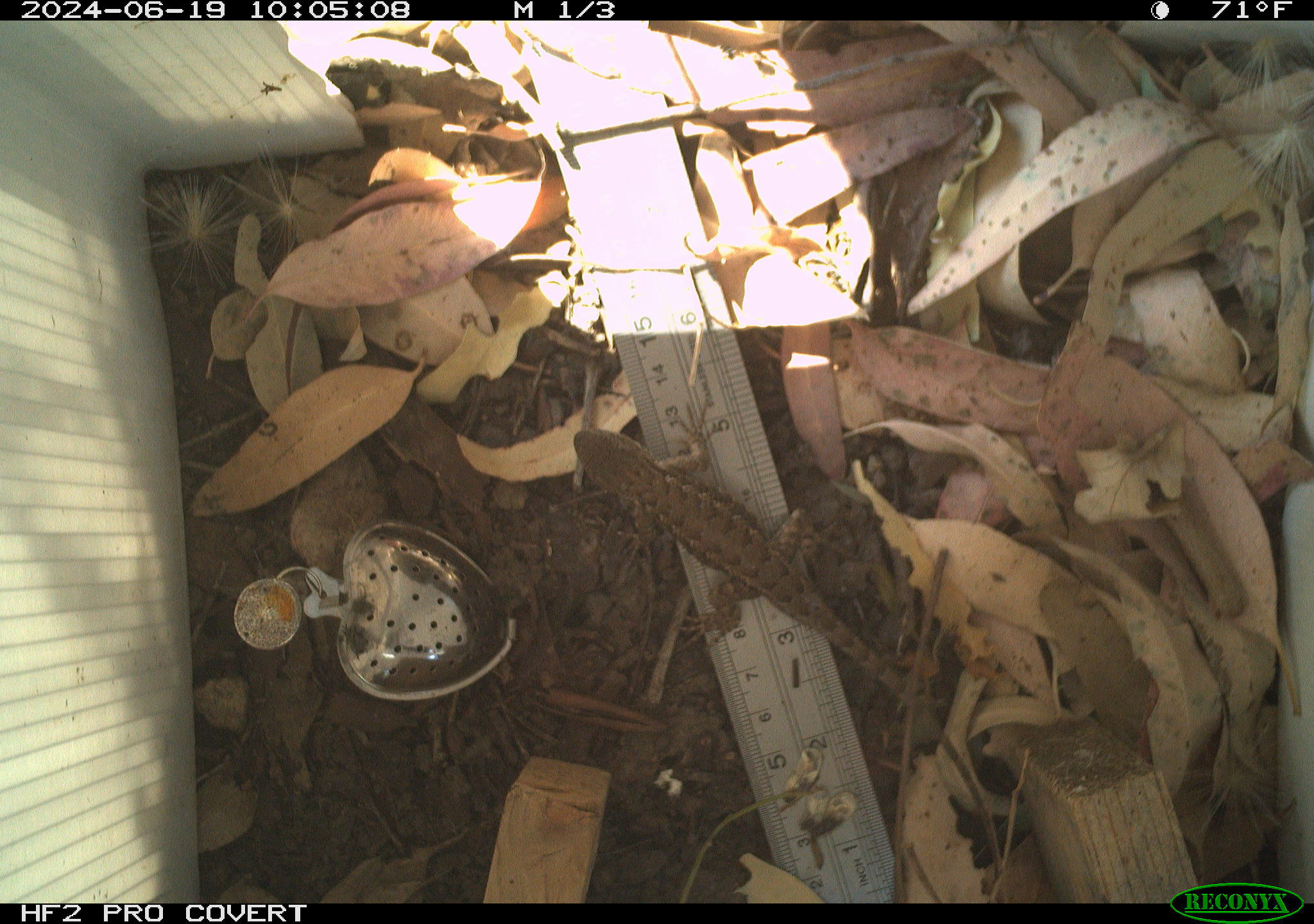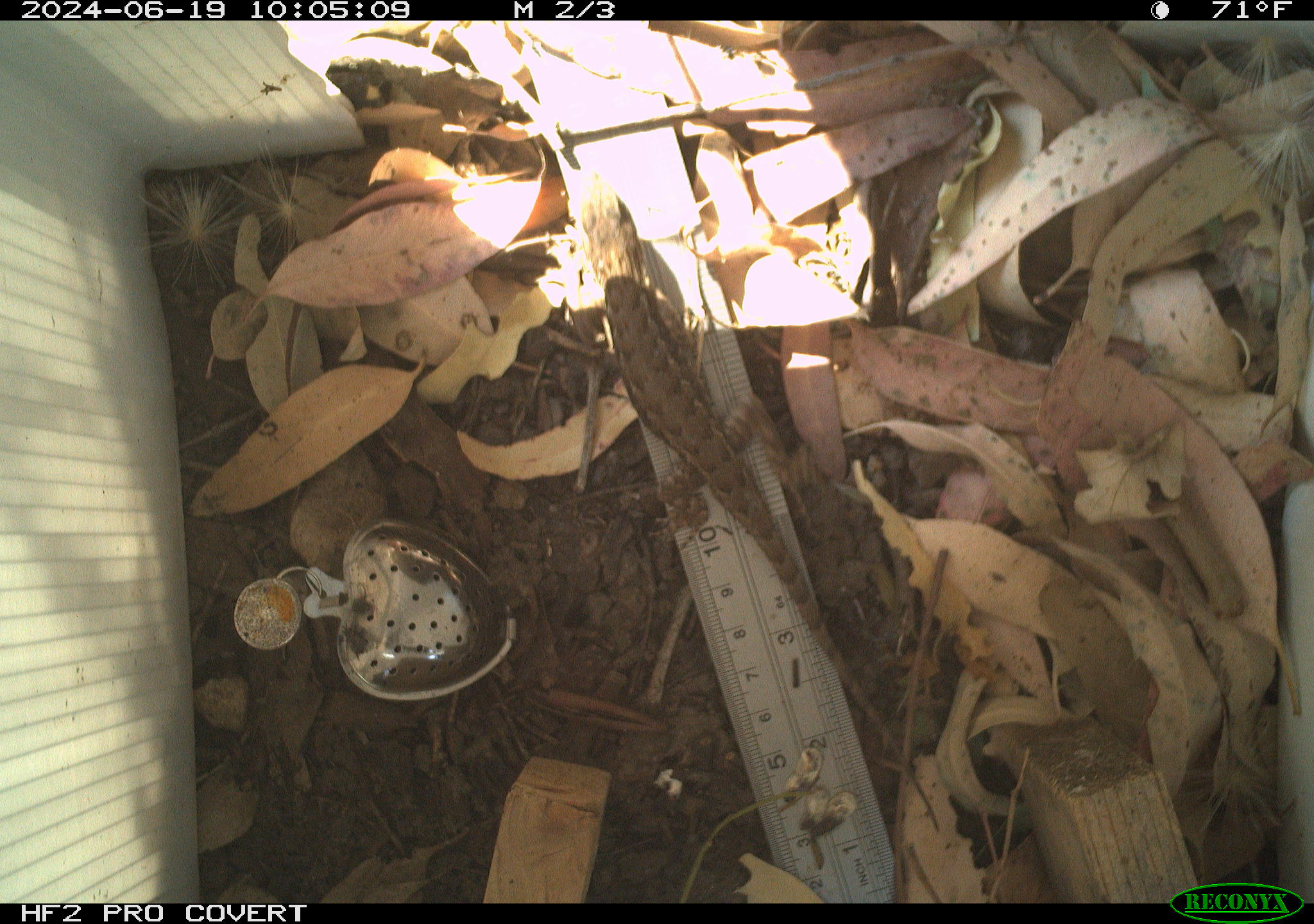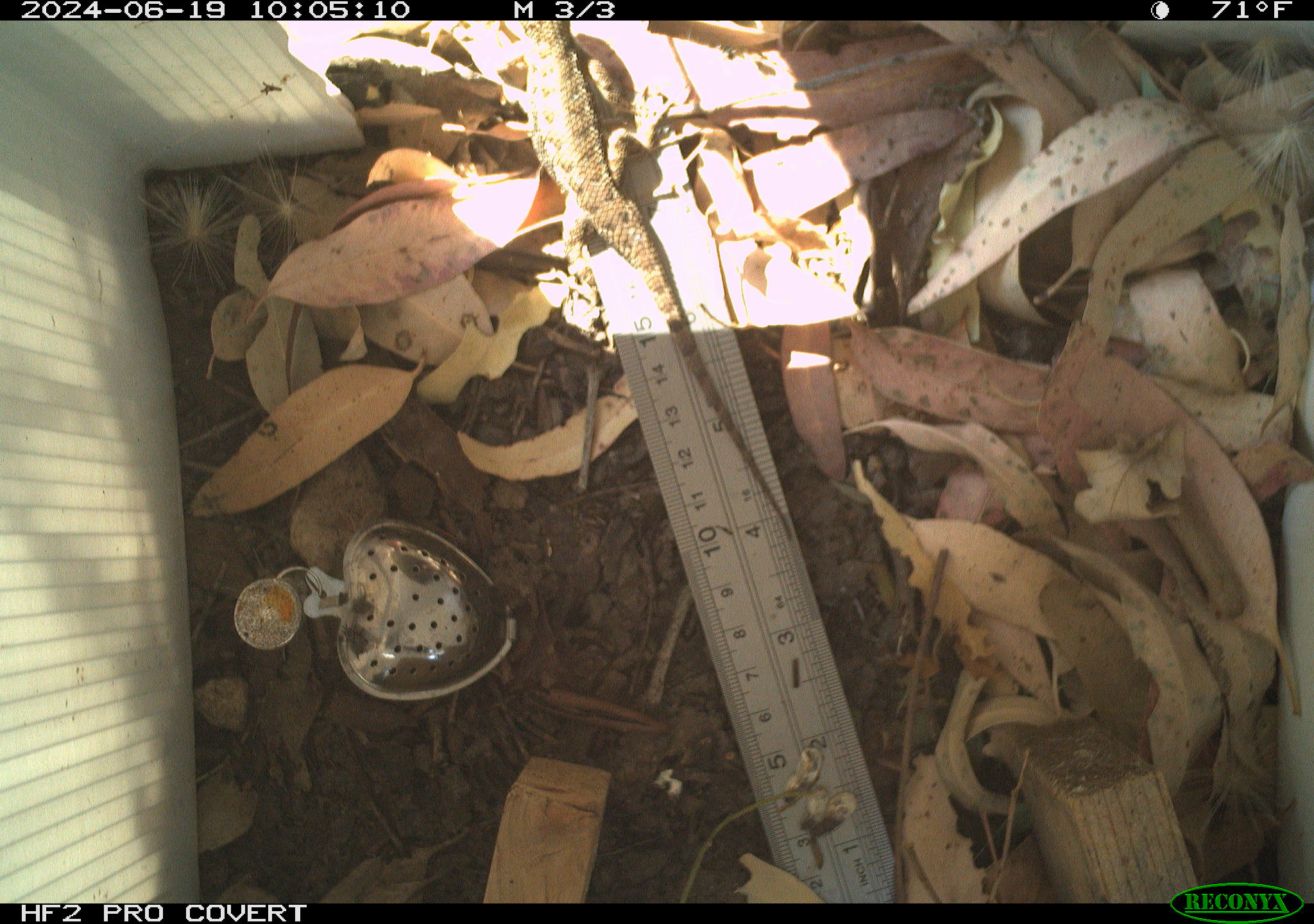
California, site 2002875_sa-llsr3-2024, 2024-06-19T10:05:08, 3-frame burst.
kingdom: Animalia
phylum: Chordata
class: Reptilia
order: Squamata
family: Phrynosomatidae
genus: Sceloporus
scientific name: Sceloporus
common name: spiny lizards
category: sceloporus species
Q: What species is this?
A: Sceloporus species (spiny lizards) (Sceloporus).